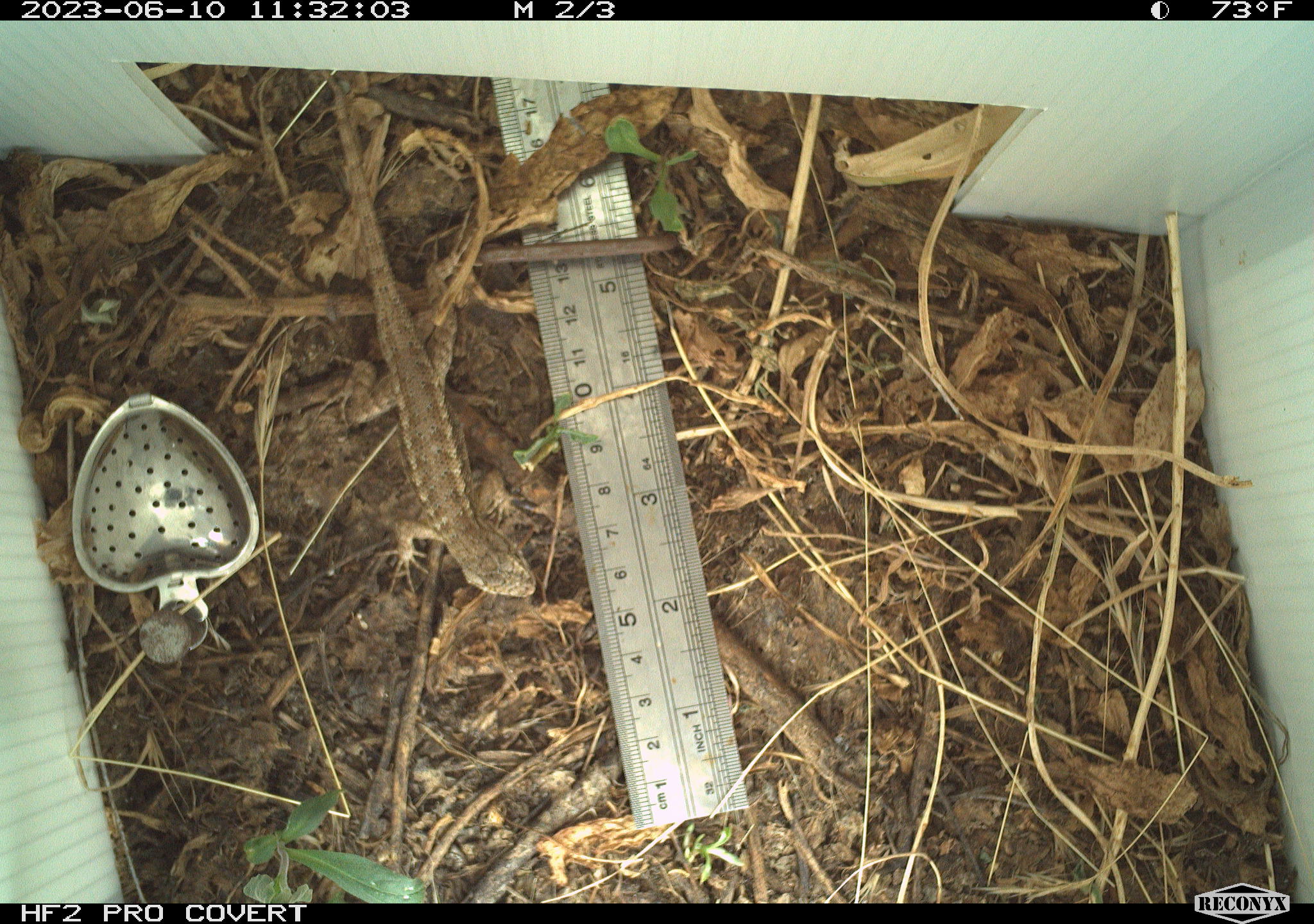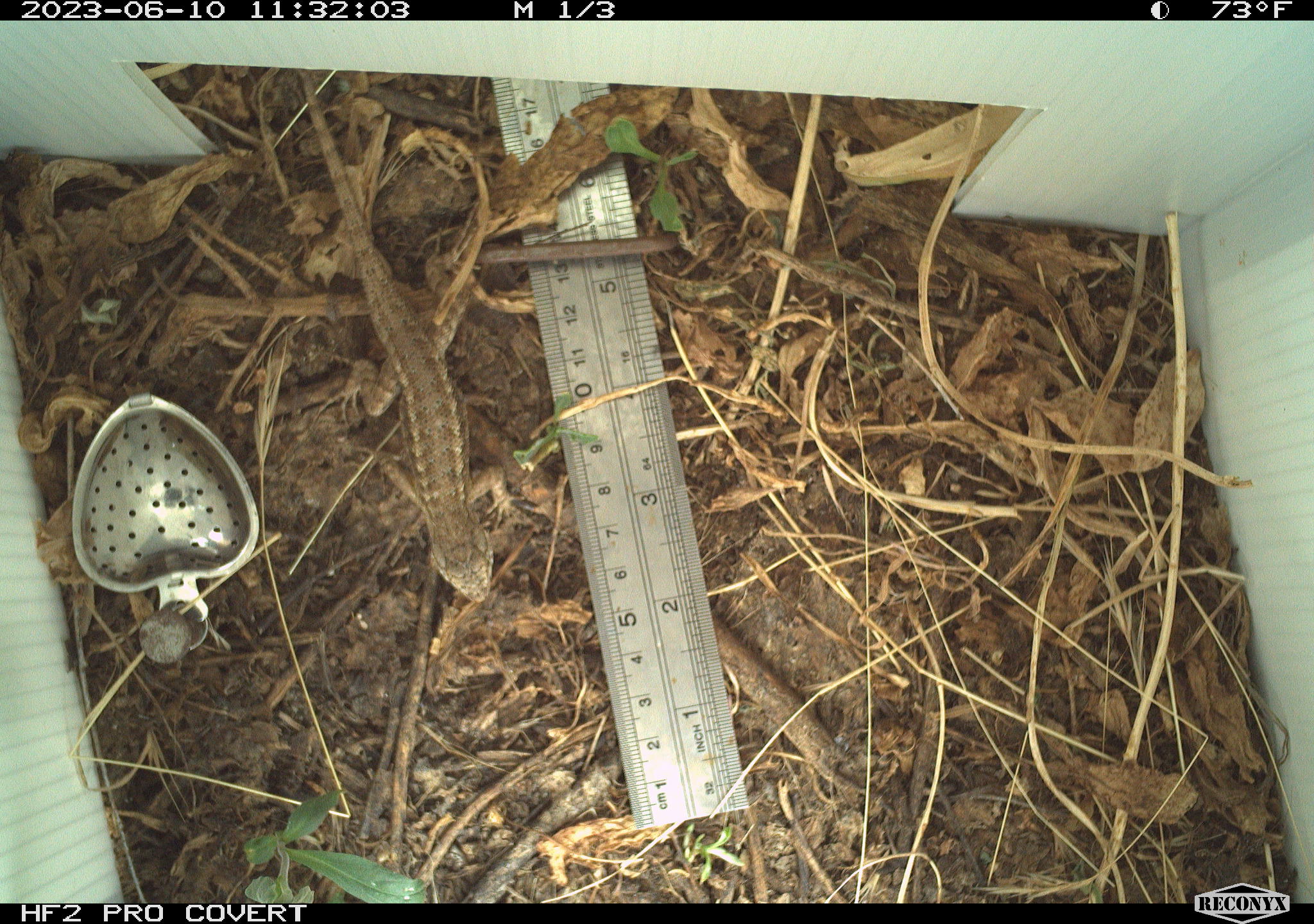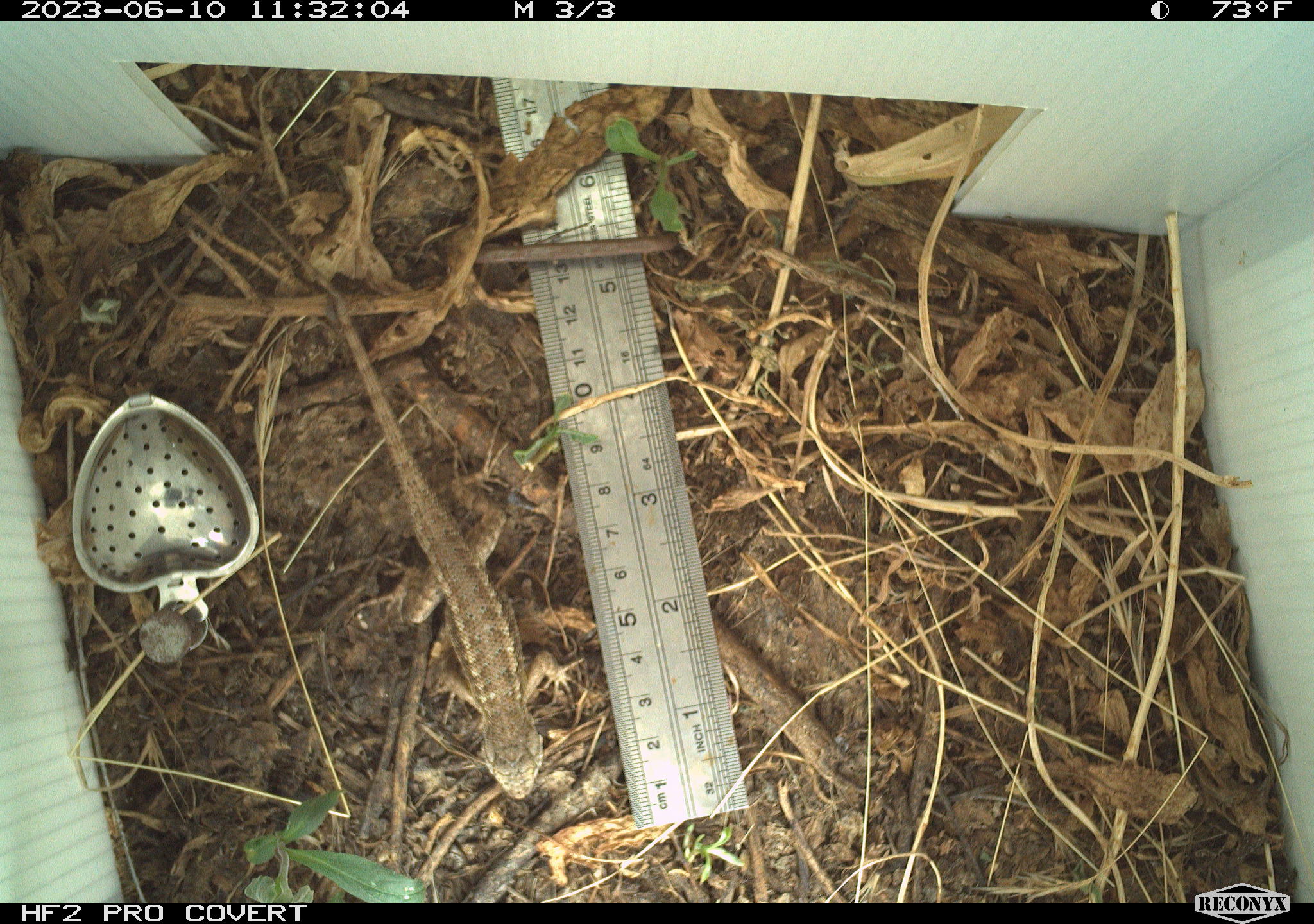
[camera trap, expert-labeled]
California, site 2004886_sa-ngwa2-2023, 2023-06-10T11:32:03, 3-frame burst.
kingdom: Animalia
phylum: Chordata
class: Reptilia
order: Squamata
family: Phrynosomatidae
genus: Sceloporus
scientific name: Sceloporus occidentalis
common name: western fence lizard